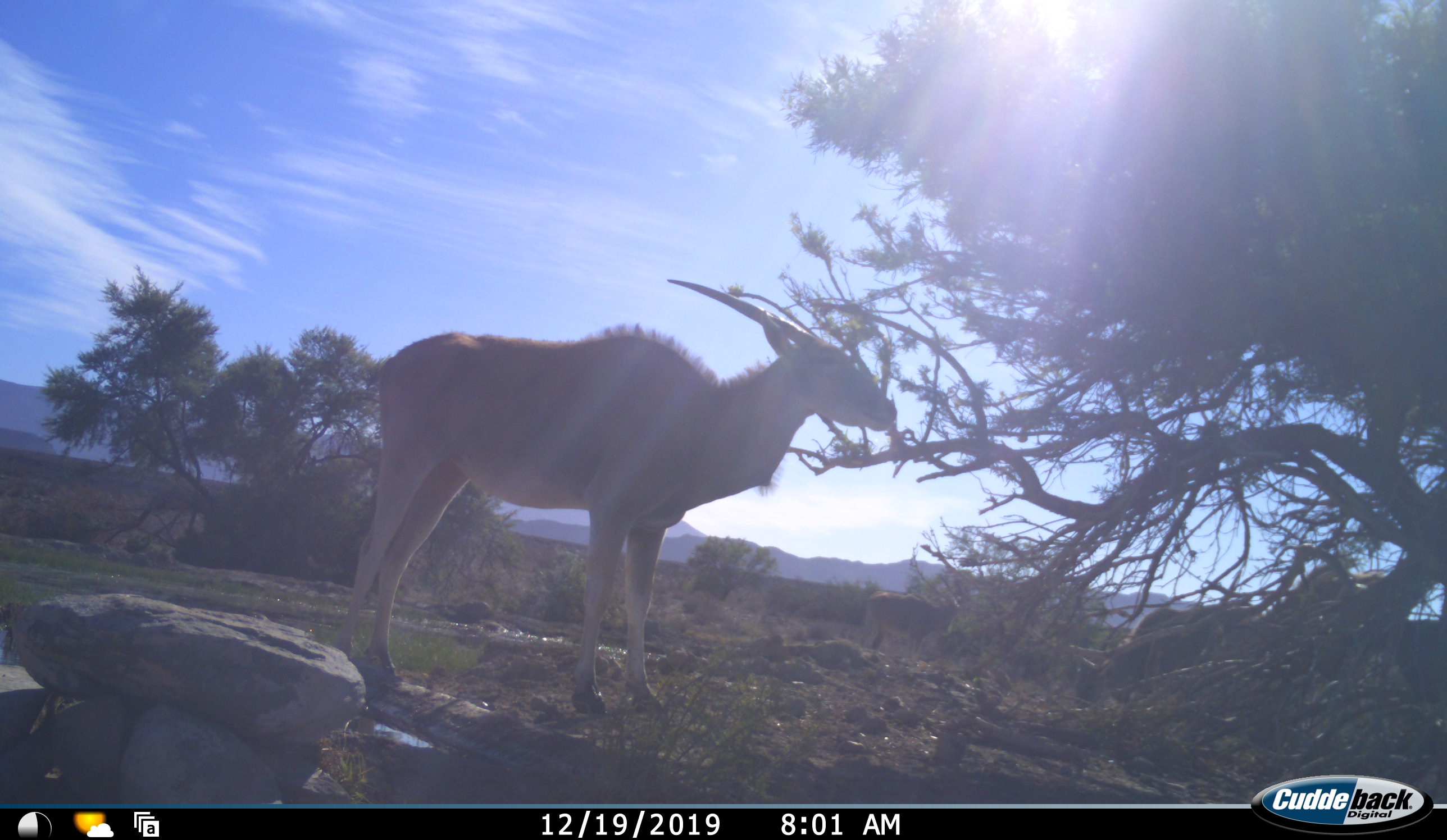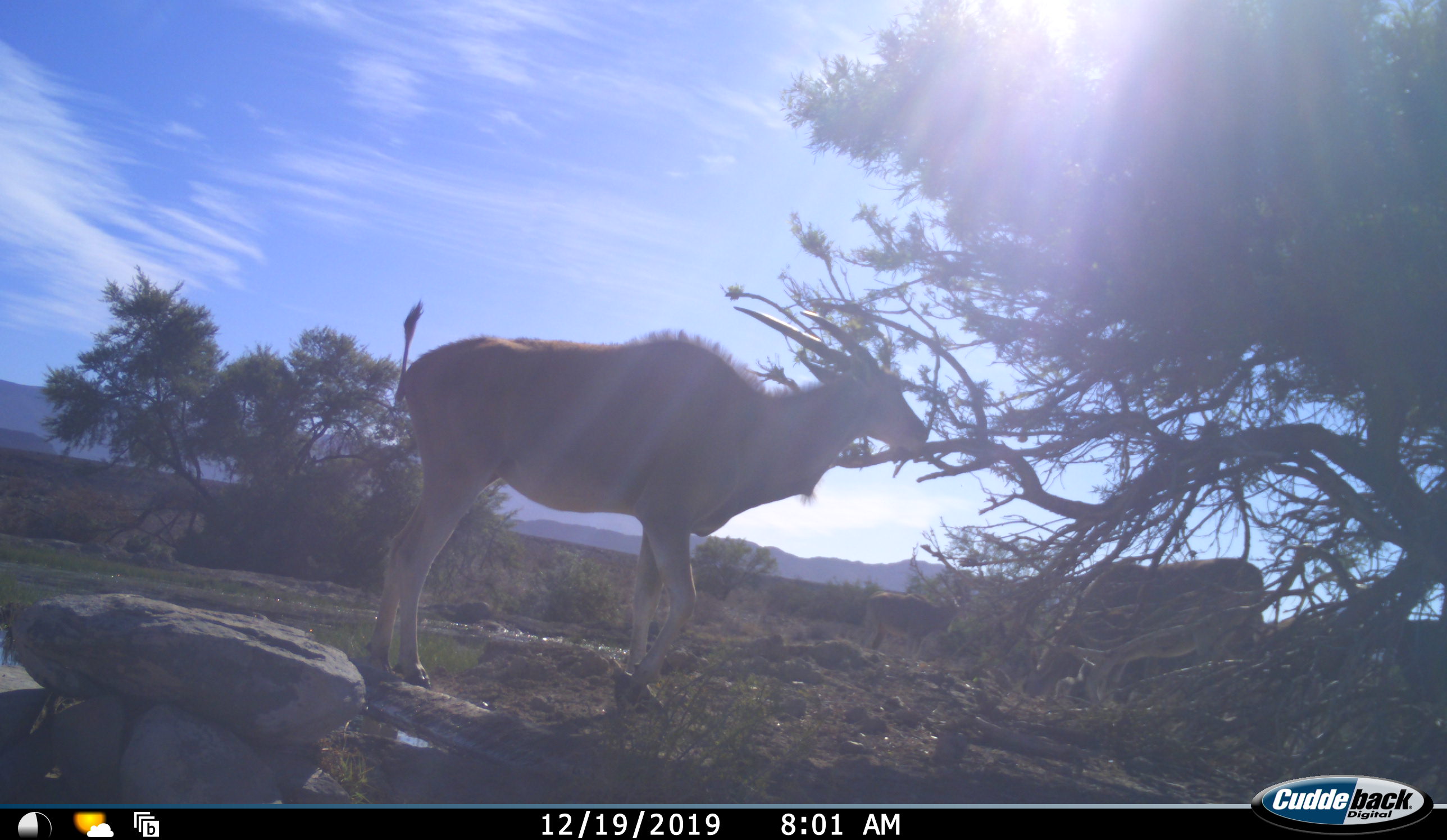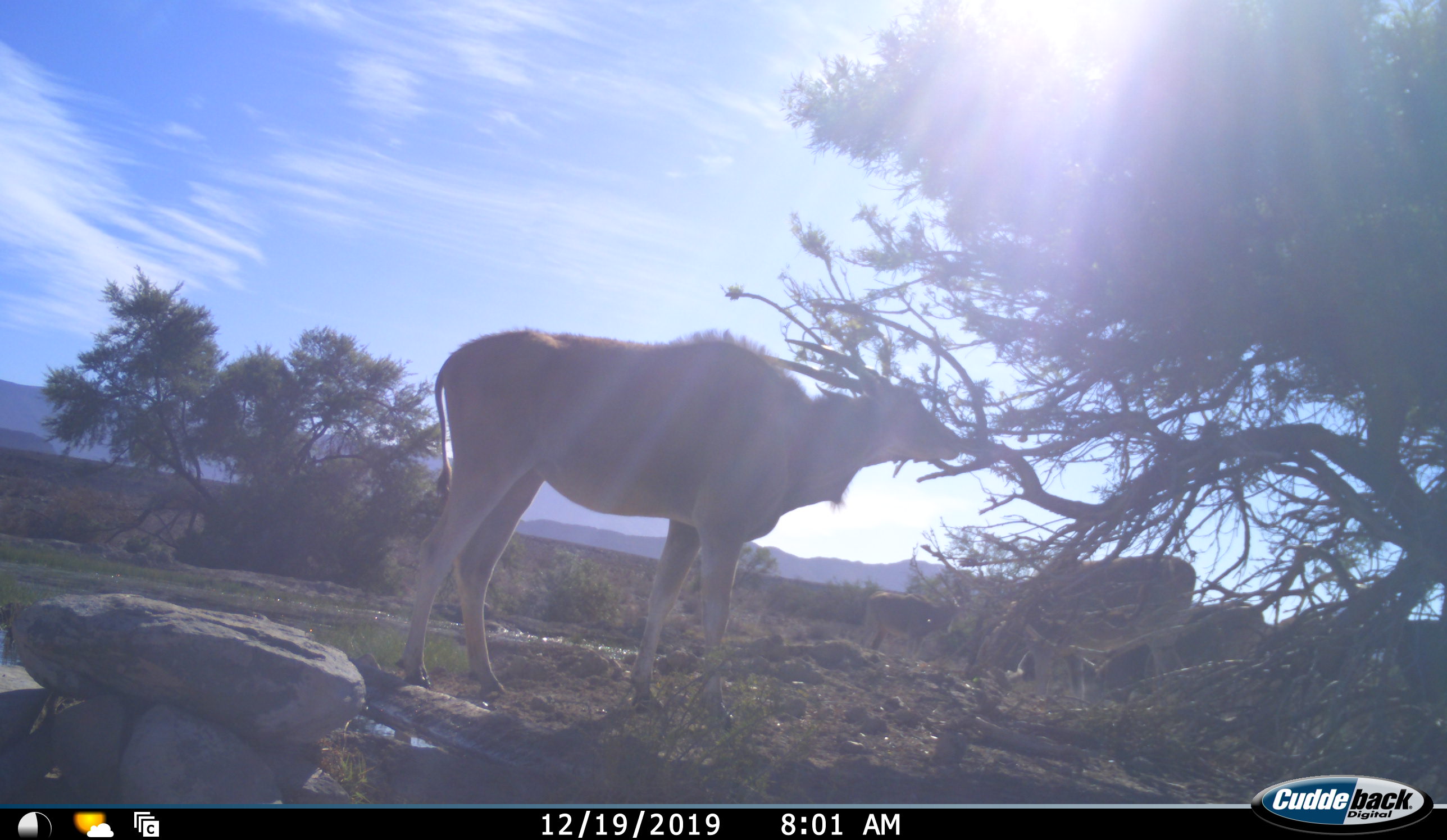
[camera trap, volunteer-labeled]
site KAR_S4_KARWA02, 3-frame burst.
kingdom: Animalia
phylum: Chordata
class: Mammalia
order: Artiodactyla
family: Bovidae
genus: Tragelaphus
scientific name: Tragelaphus oryx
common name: eland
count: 2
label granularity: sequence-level